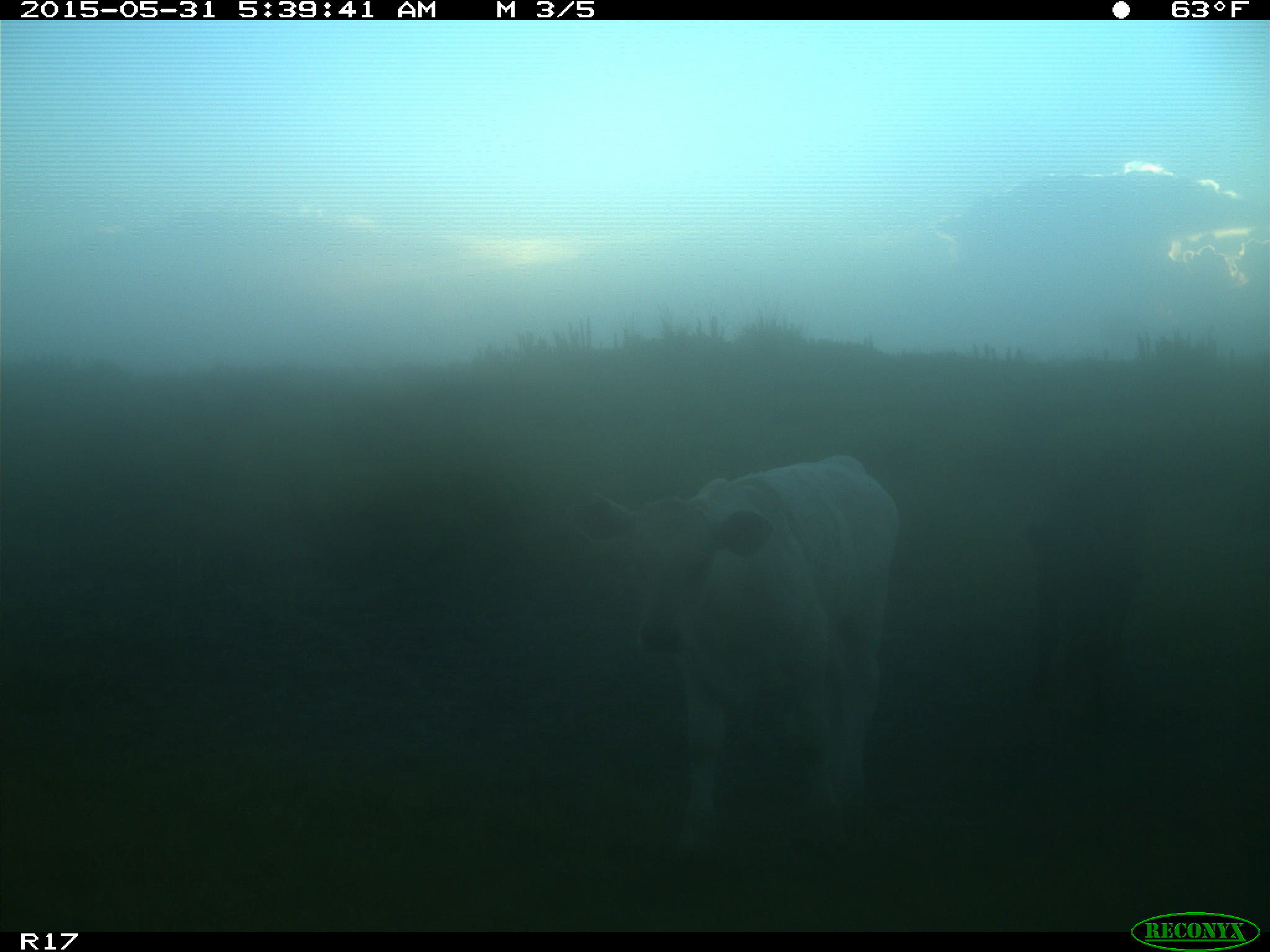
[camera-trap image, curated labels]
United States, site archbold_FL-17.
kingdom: Animalia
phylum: Chordata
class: Mammalia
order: Artiodactyla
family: Bovidae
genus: Bos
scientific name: Bos taurus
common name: domestic cow